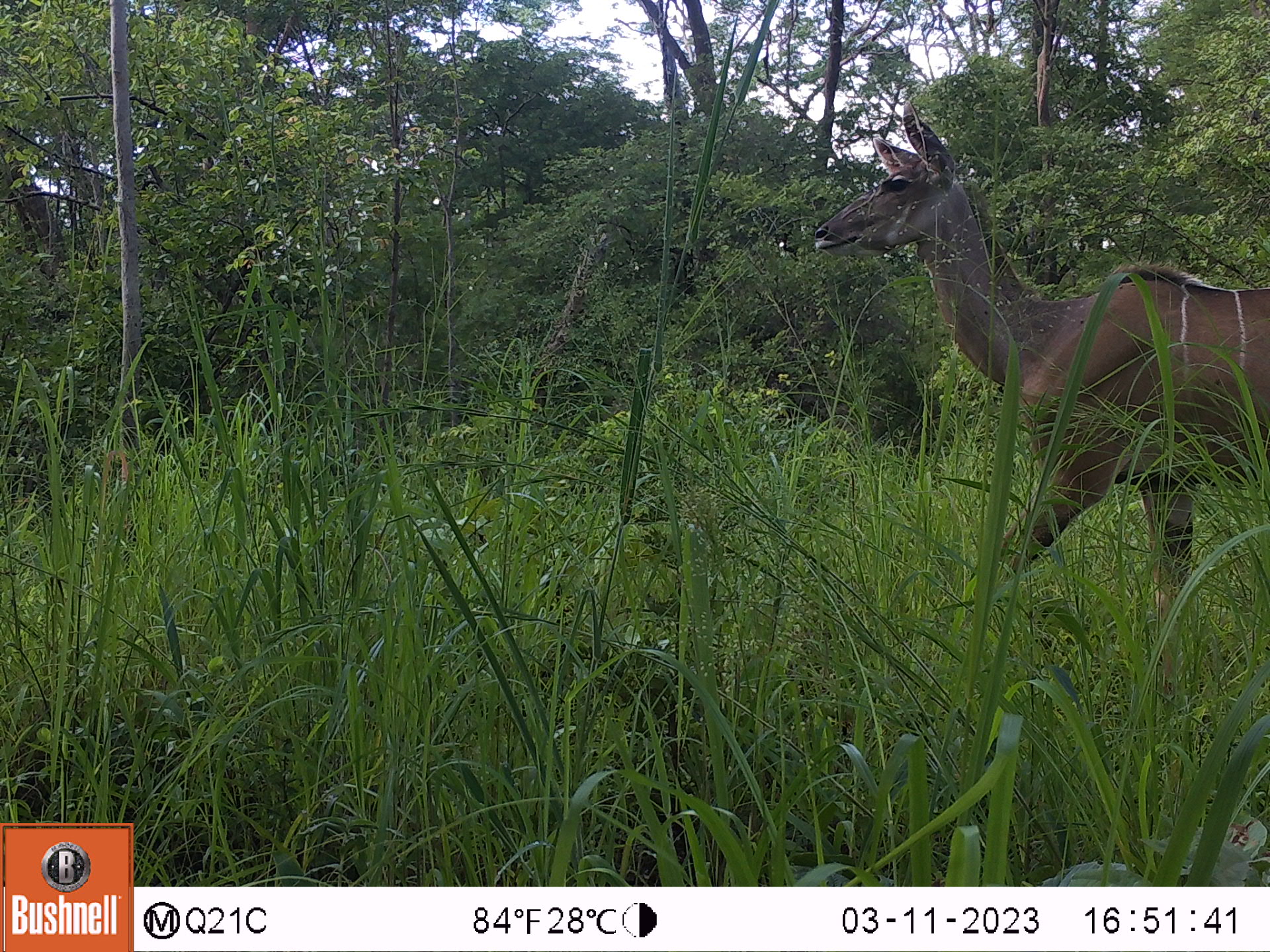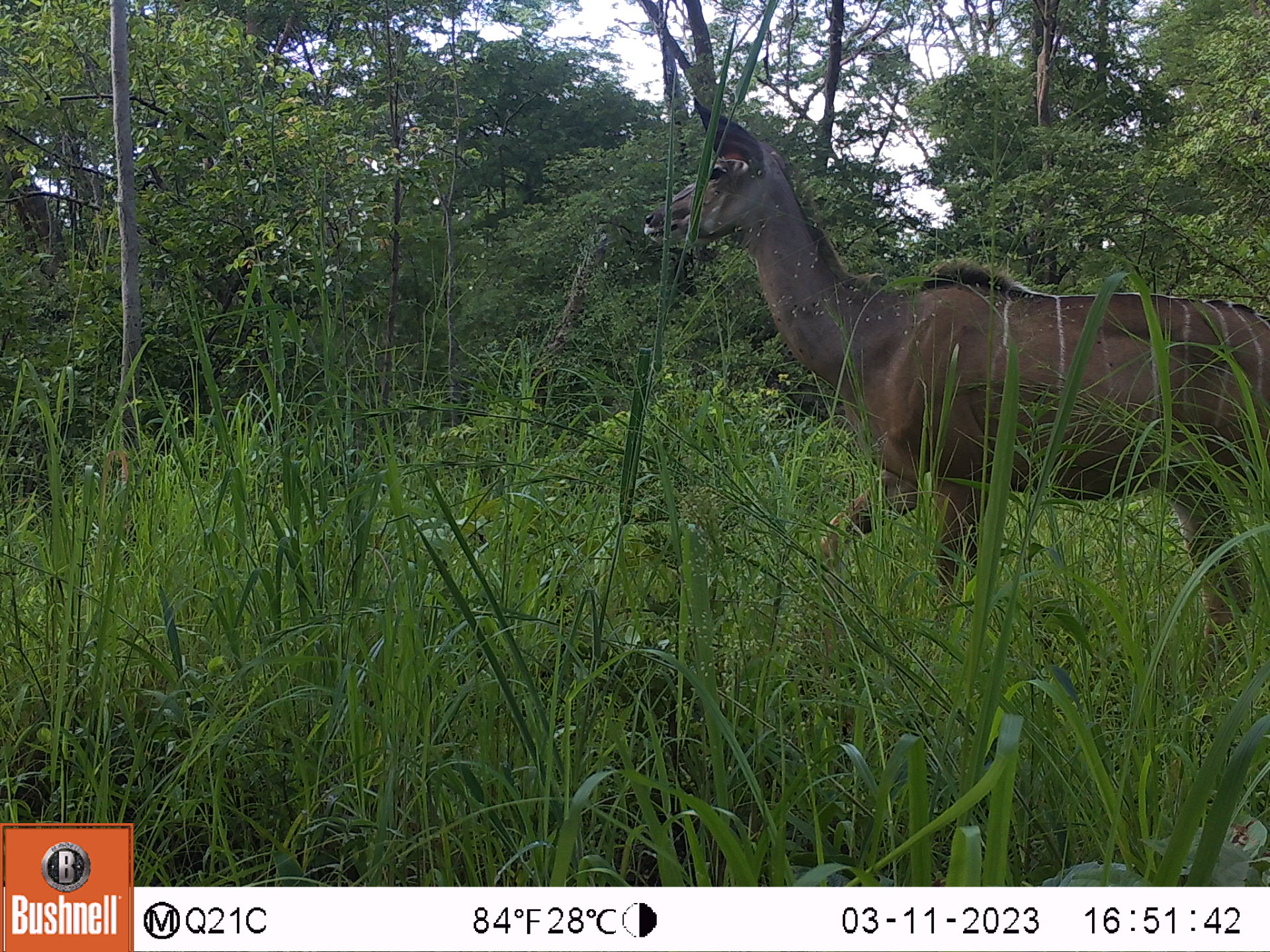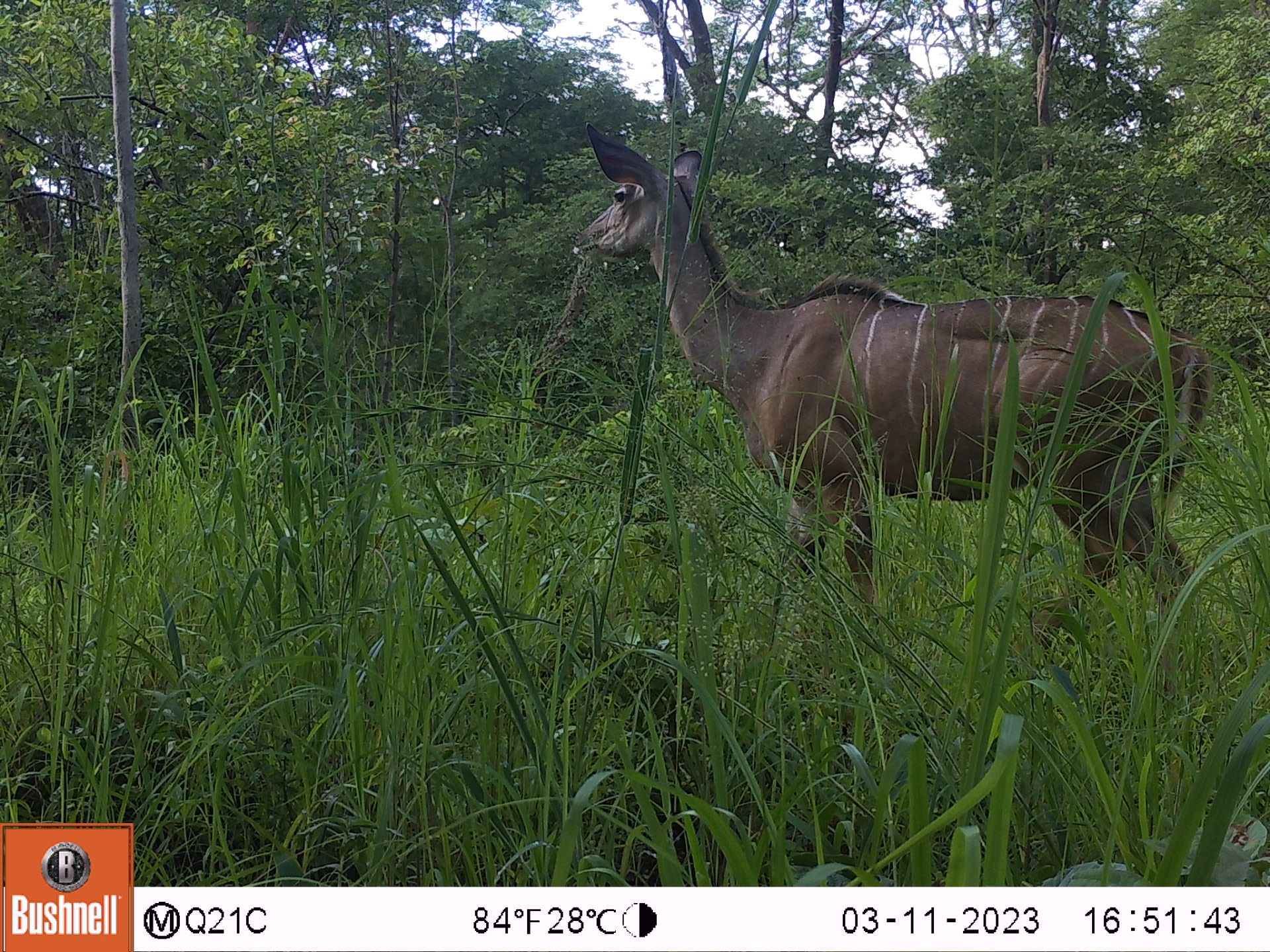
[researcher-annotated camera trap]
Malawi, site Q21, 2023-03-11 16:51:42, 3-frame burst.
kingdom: Animalia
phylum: Chordata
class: Mammalia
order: Artiodactyla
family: Bovidae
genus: Tragelaphus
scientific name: Tragelaphus strepsiceros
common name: greater kudu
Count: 1.